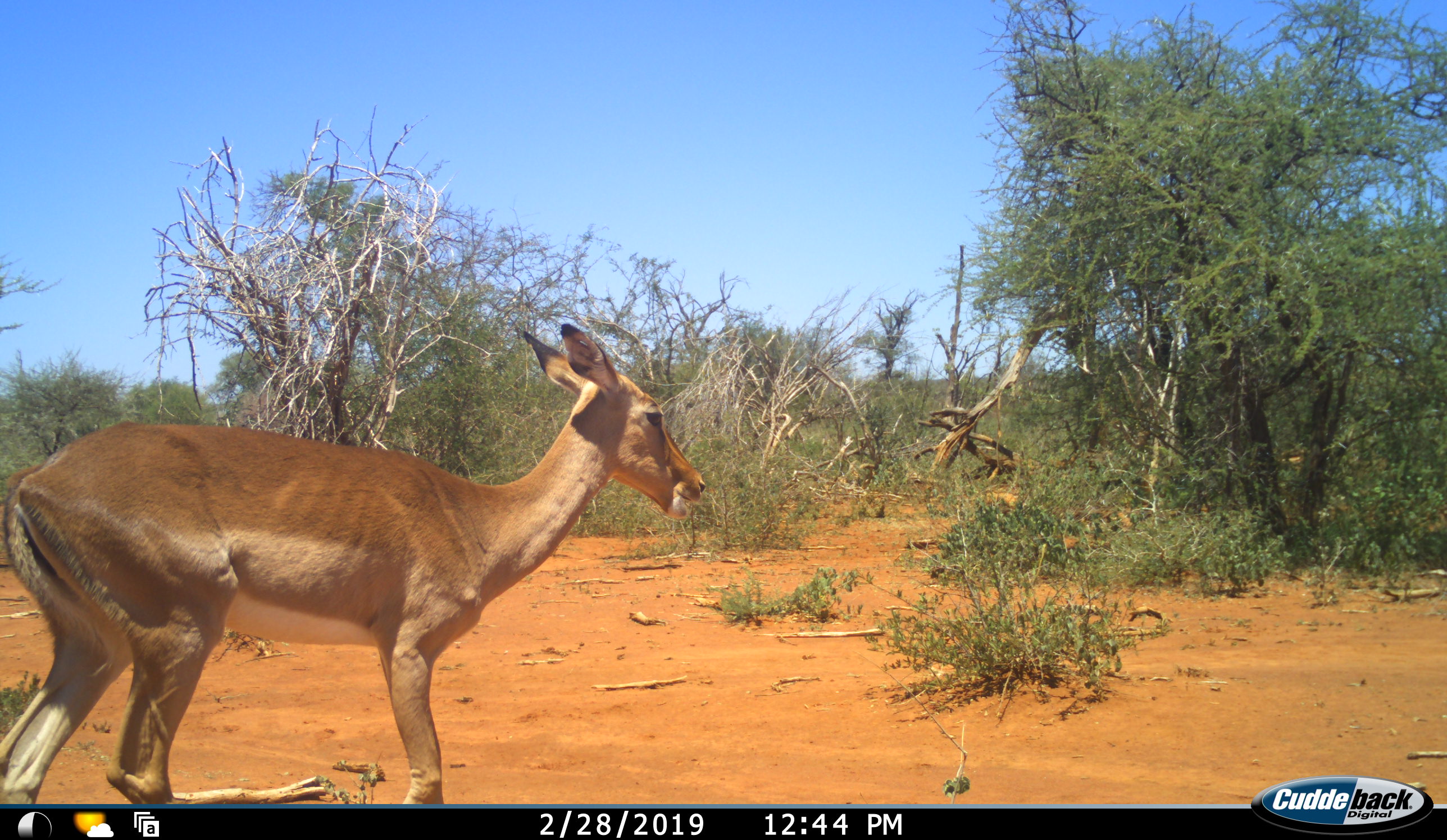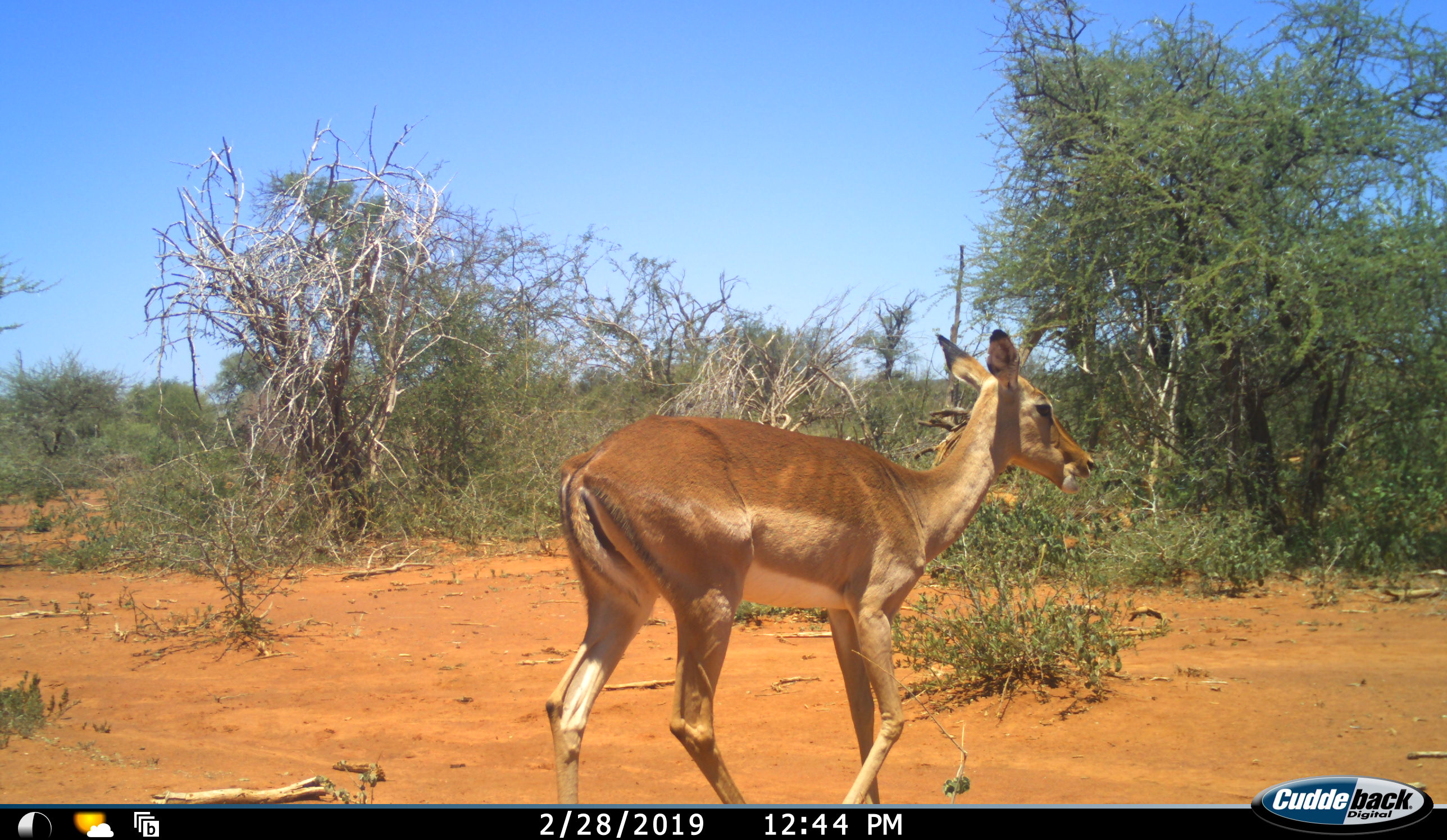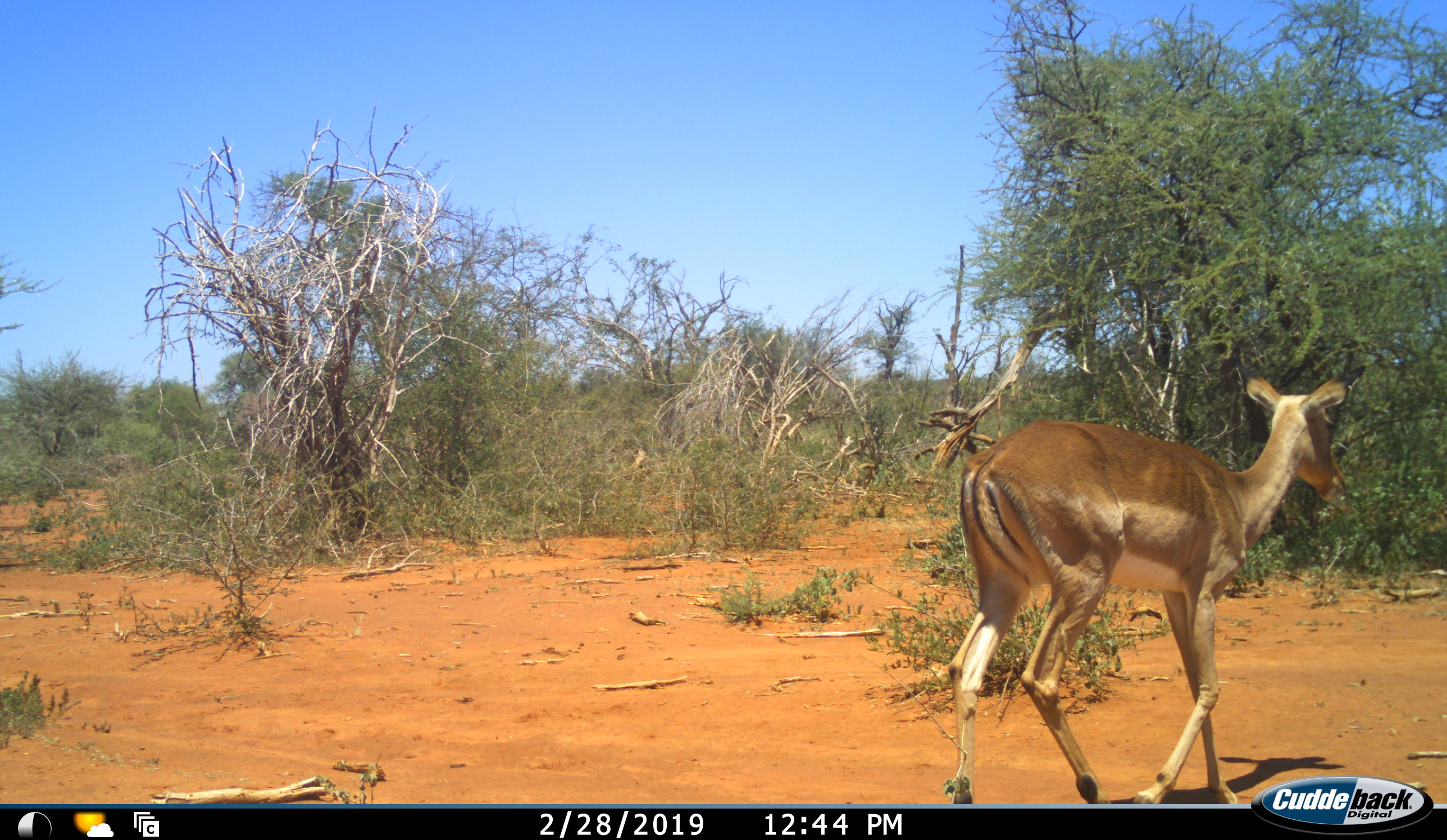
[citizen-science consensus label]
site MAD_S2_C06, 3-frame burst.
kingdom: Animalia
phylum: Chordata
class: Mammalia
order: Artiodactyla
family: Bovidae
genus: Aepyceros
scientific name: Aepyceros melampus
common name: impala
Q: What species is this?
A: Impala (Aepyceros melampus).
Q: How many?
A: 1.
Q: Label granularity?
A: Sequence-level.